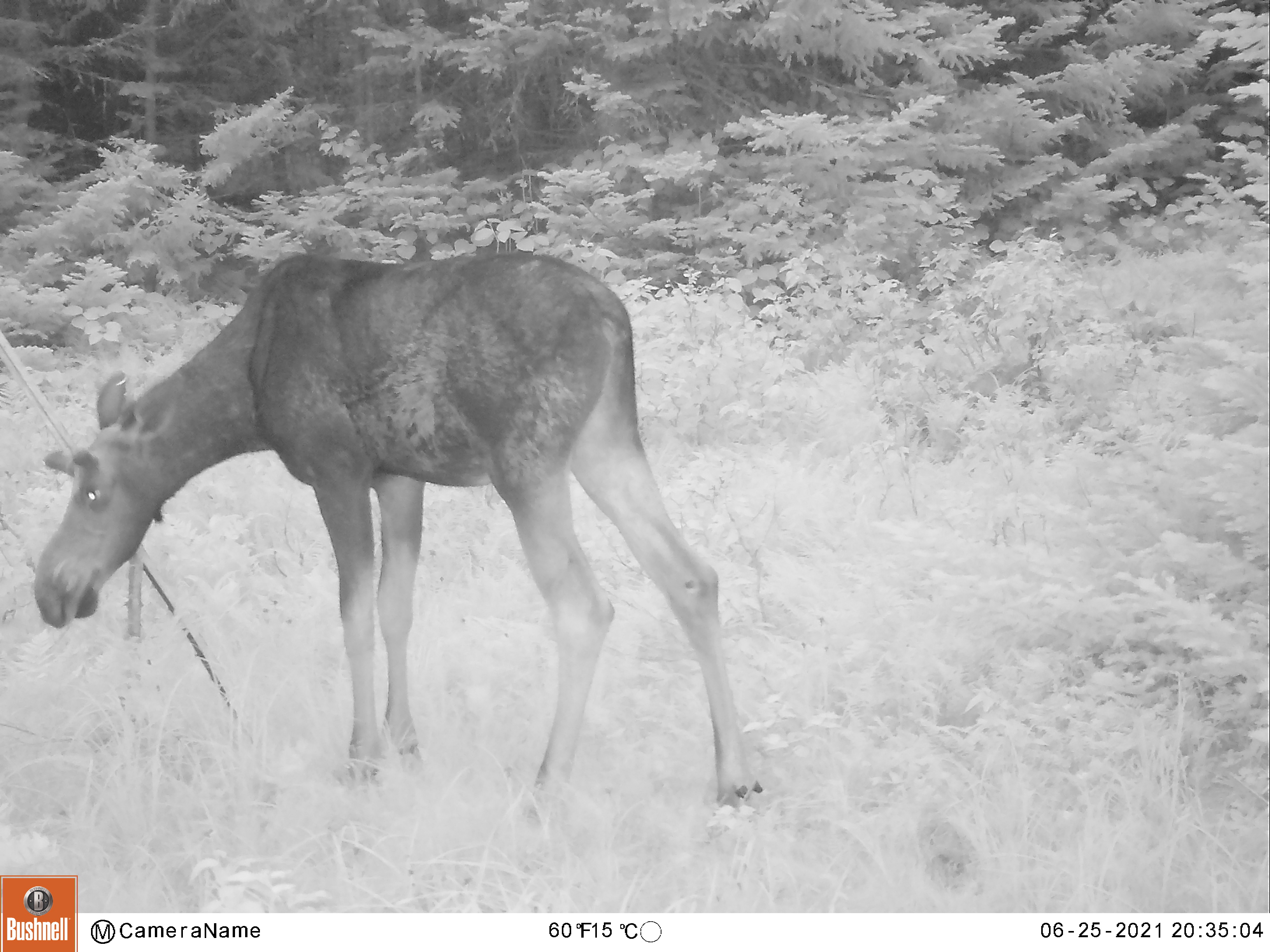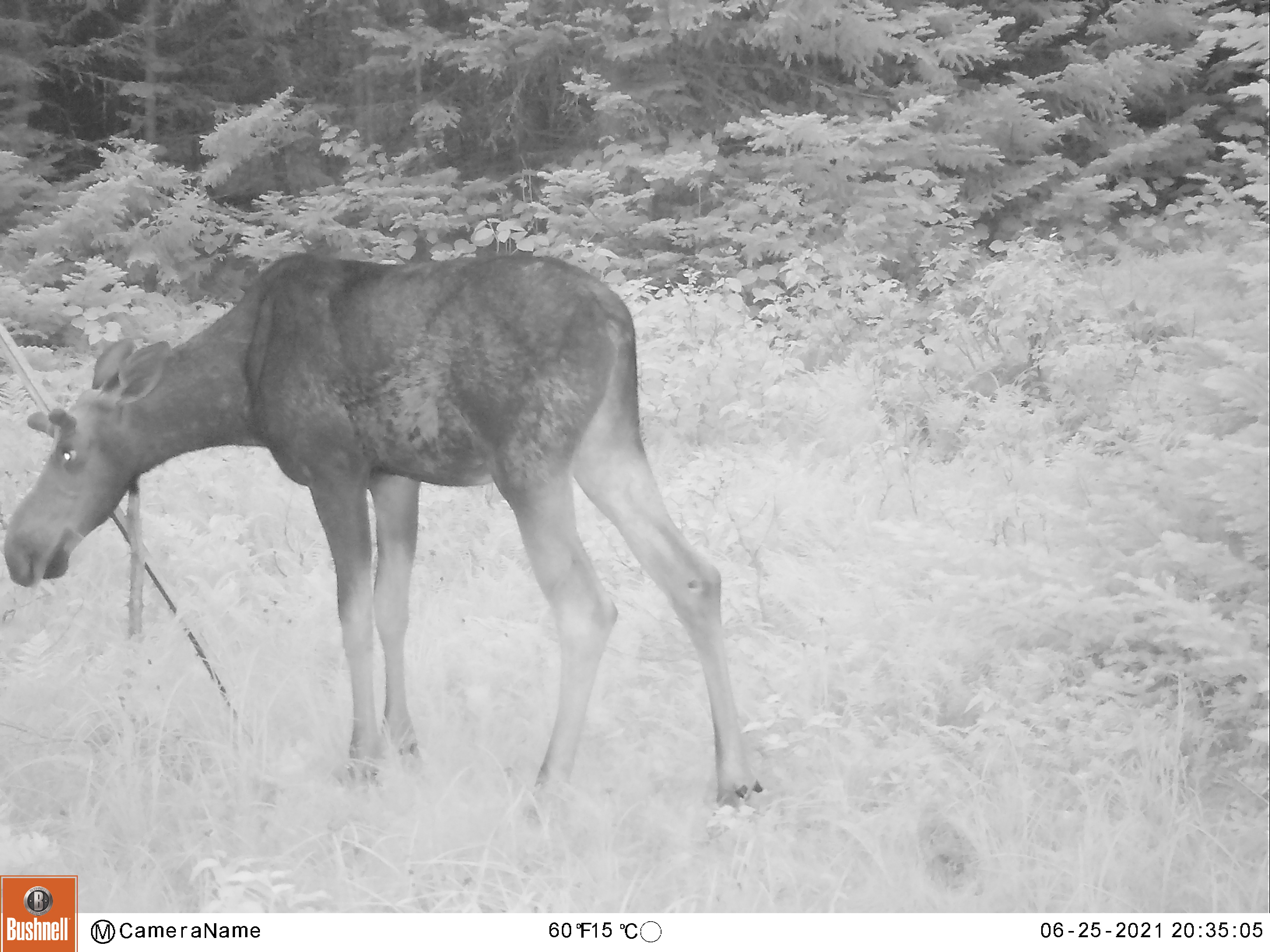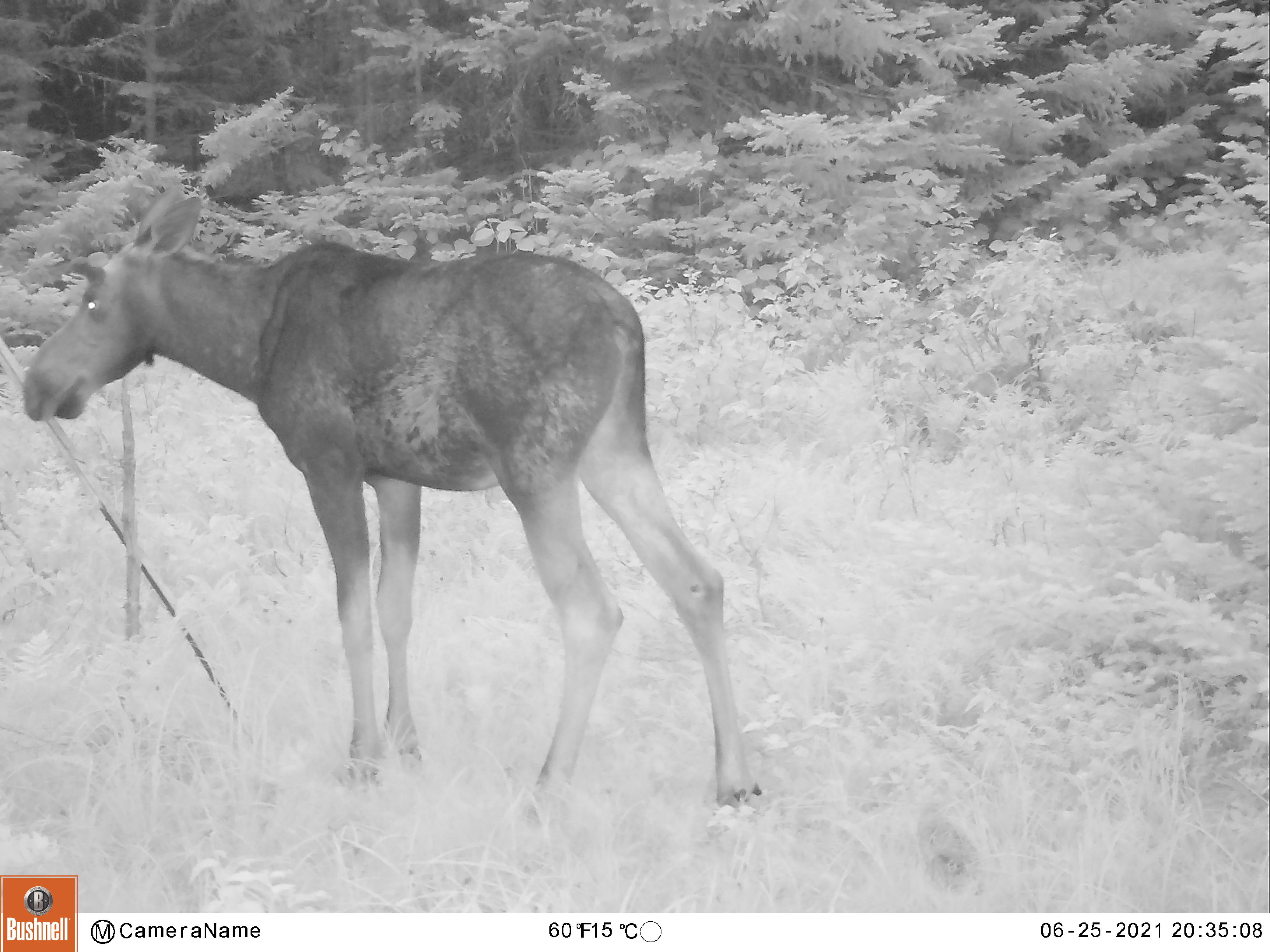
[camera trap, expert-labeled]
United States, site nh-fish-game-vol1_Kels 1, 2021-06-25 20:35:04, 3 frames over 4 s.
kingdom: Animalia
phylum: Chordata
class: Mammalia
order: Artiodactyla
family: Cervidae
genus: Alces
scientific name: Alces alces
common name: moose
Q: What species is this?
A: Moose (Alces alces).